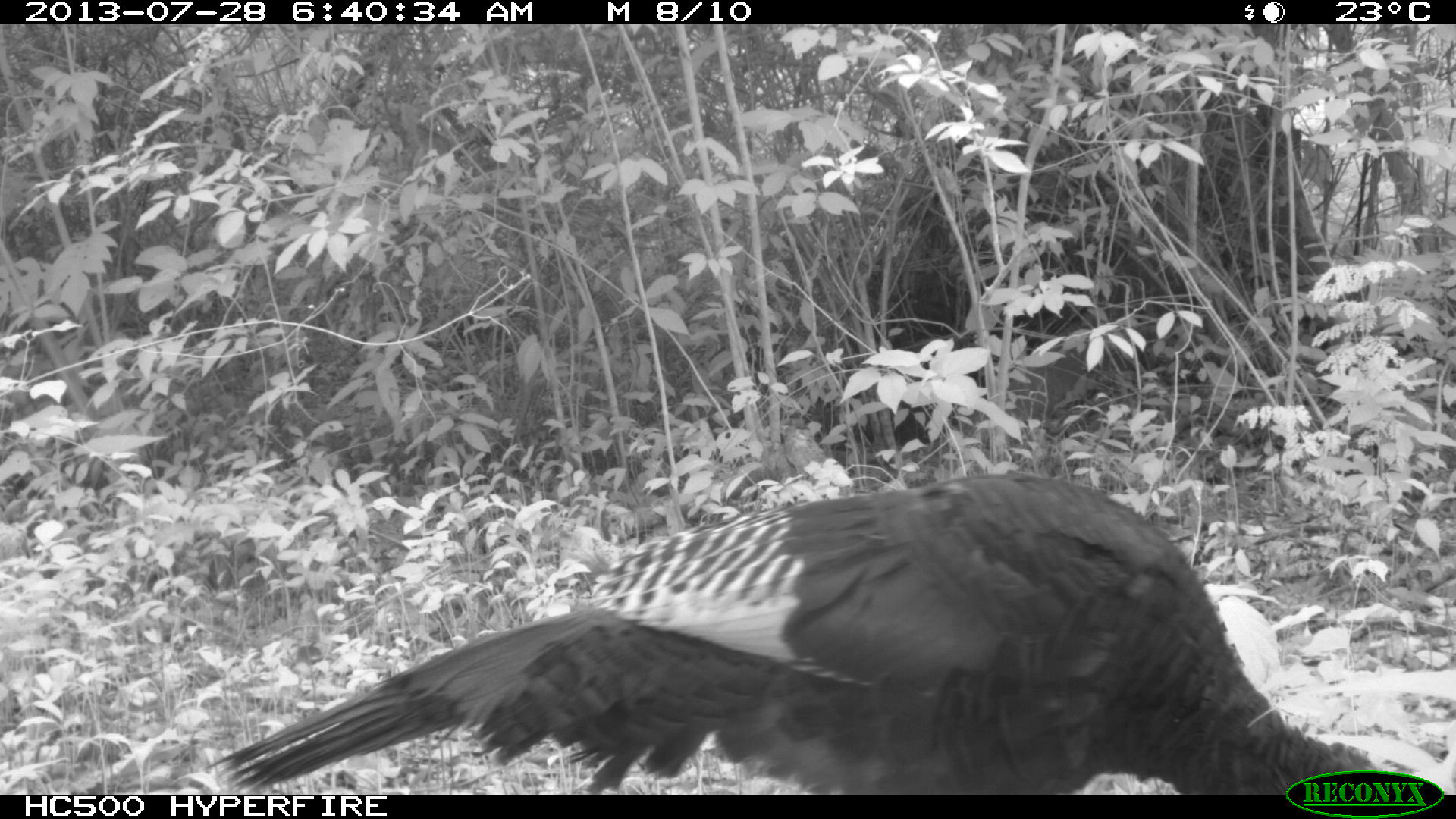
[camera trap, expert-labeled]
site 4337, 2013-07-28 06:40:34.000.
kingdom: Animalia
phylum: Chordata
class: Aves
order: Galliformes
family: Phasianidae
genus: Meleagris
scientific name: Meleagris ocellata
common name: ocellated turkey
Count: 1.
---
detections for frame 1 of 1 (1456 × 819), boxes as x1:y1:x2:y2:
meleagris ocellata: 199:472:1377:795